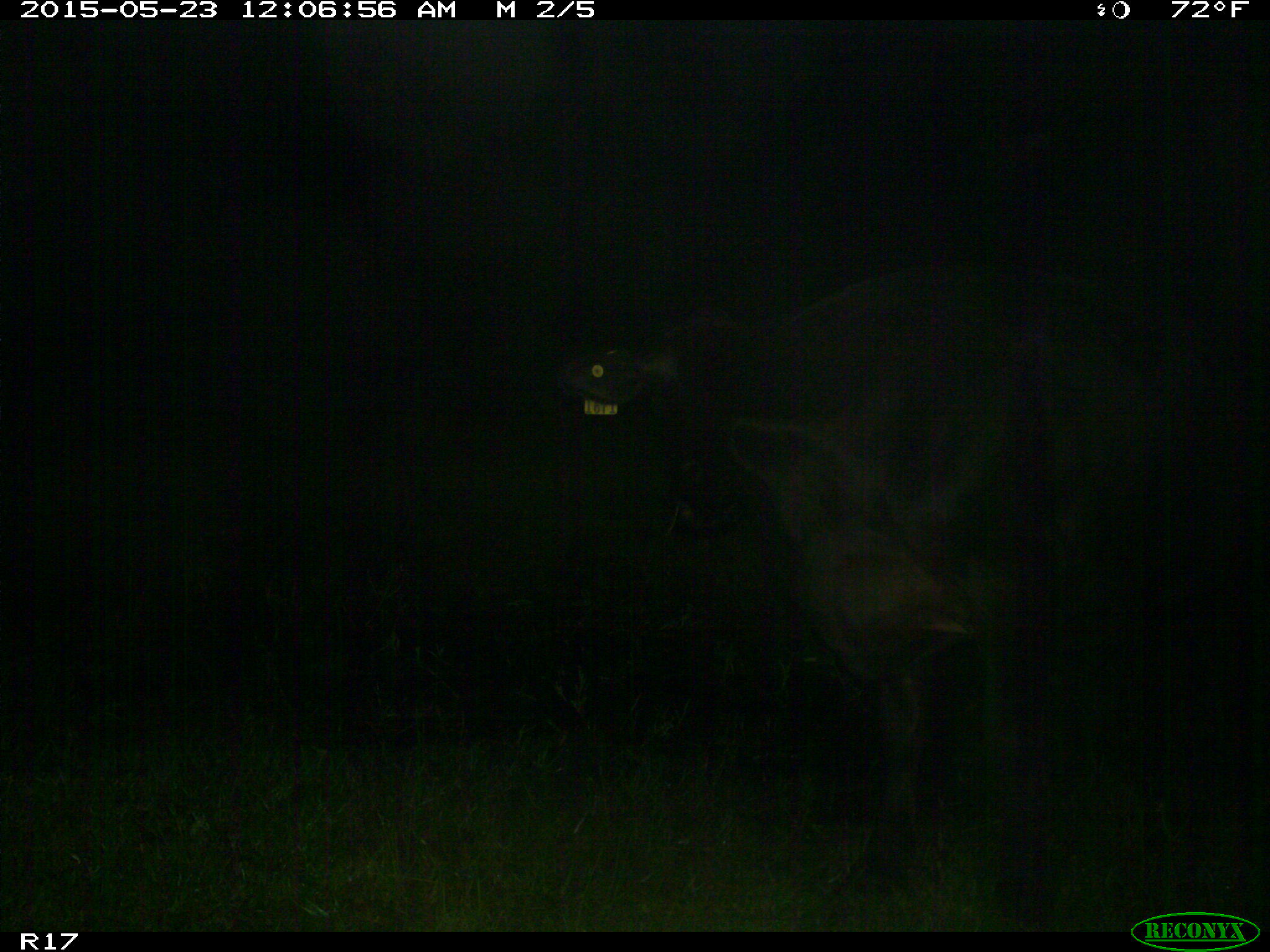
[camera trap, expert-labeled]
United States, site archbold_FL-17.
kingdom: Animalia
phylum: Chordata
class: Mammalia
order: Artiodactyla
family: Bovidae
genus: Bos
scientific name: Bos taurus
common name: domestic cow